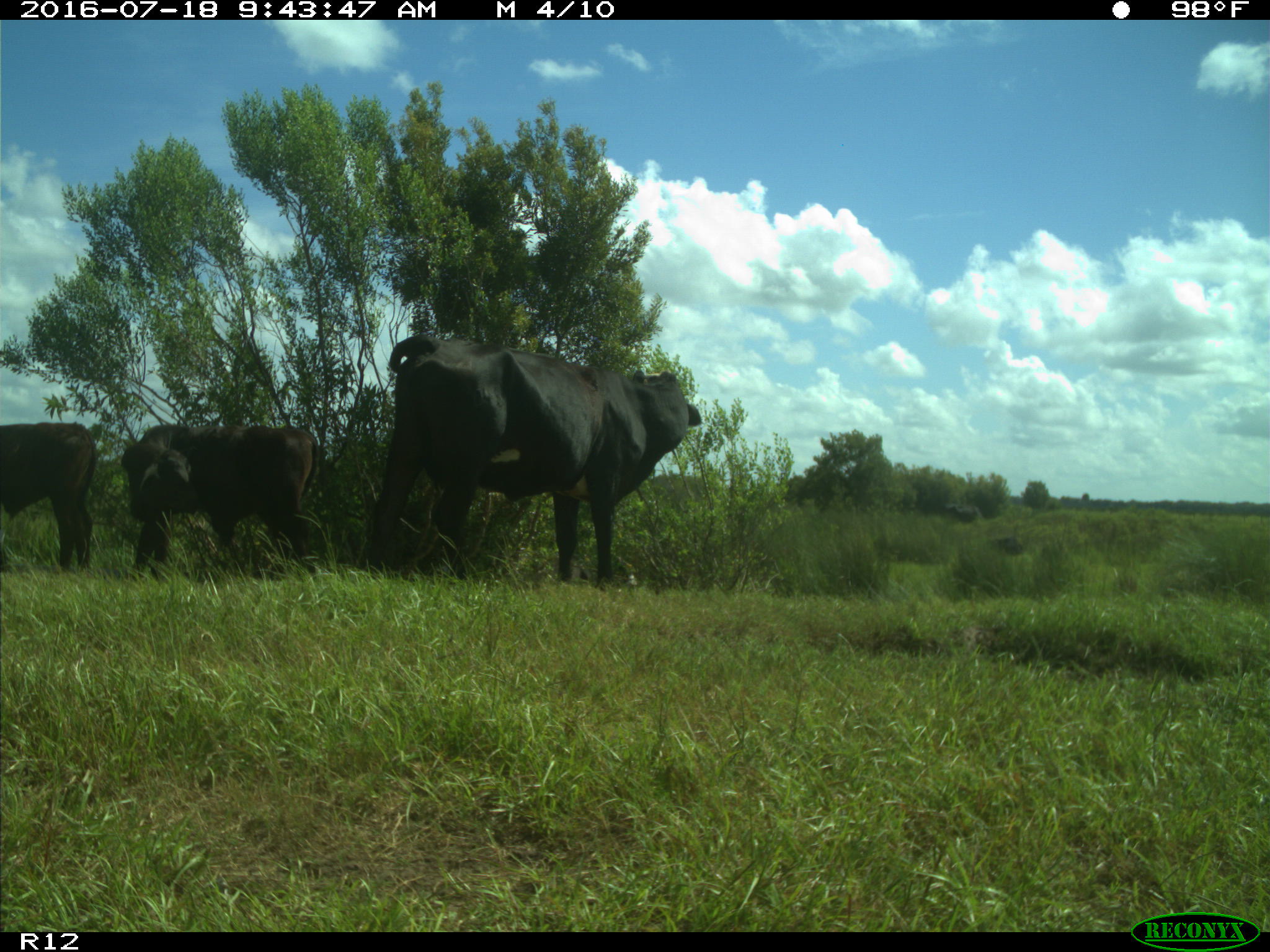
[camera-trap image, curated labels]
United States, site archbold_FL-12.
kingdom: Animalia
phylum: Chordata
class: Mammalia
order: Artiodactyla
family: Bovidae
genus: Bos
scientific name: Bos taurus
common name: domestic cow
Bos taurus (domestic cow).